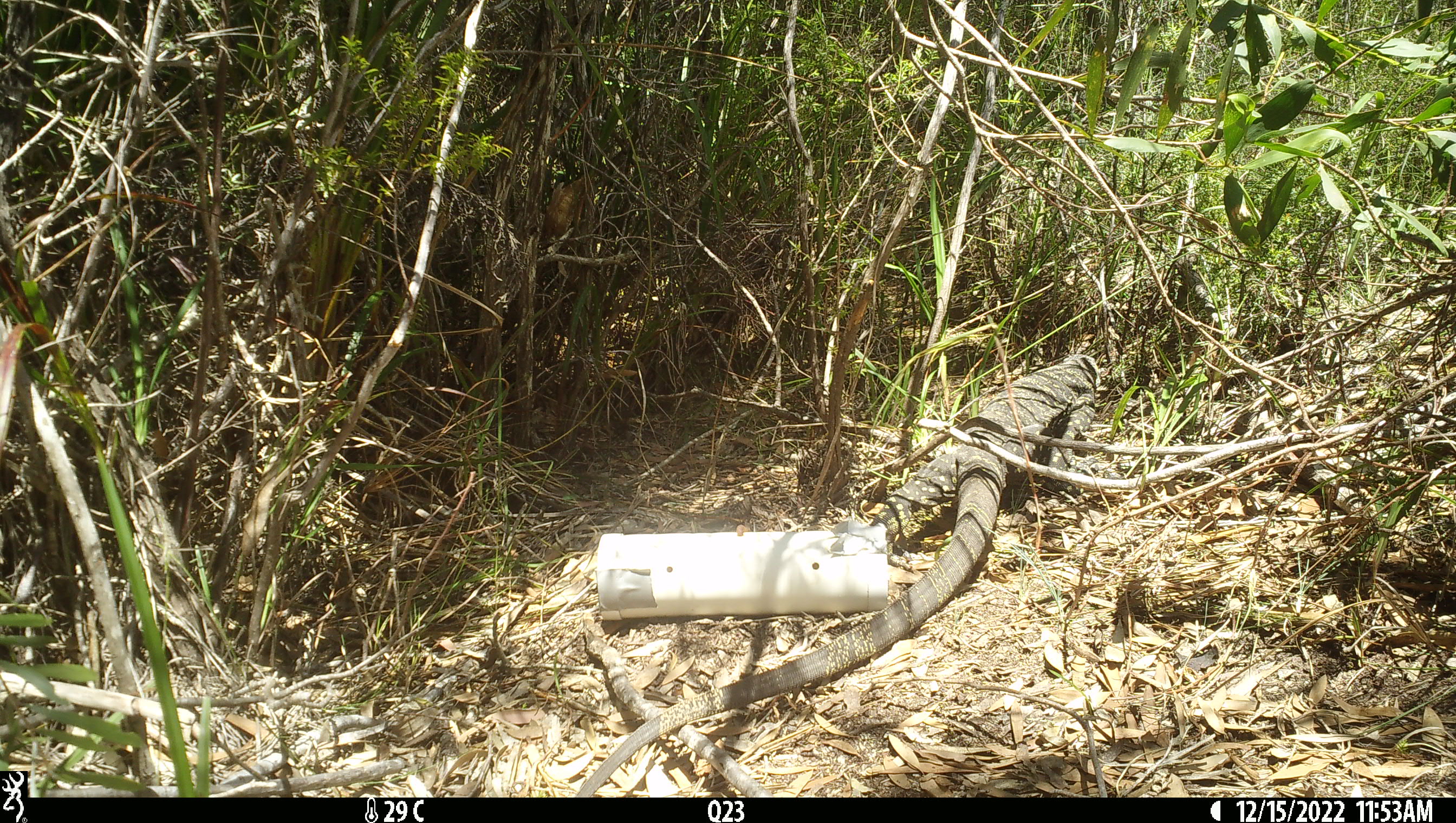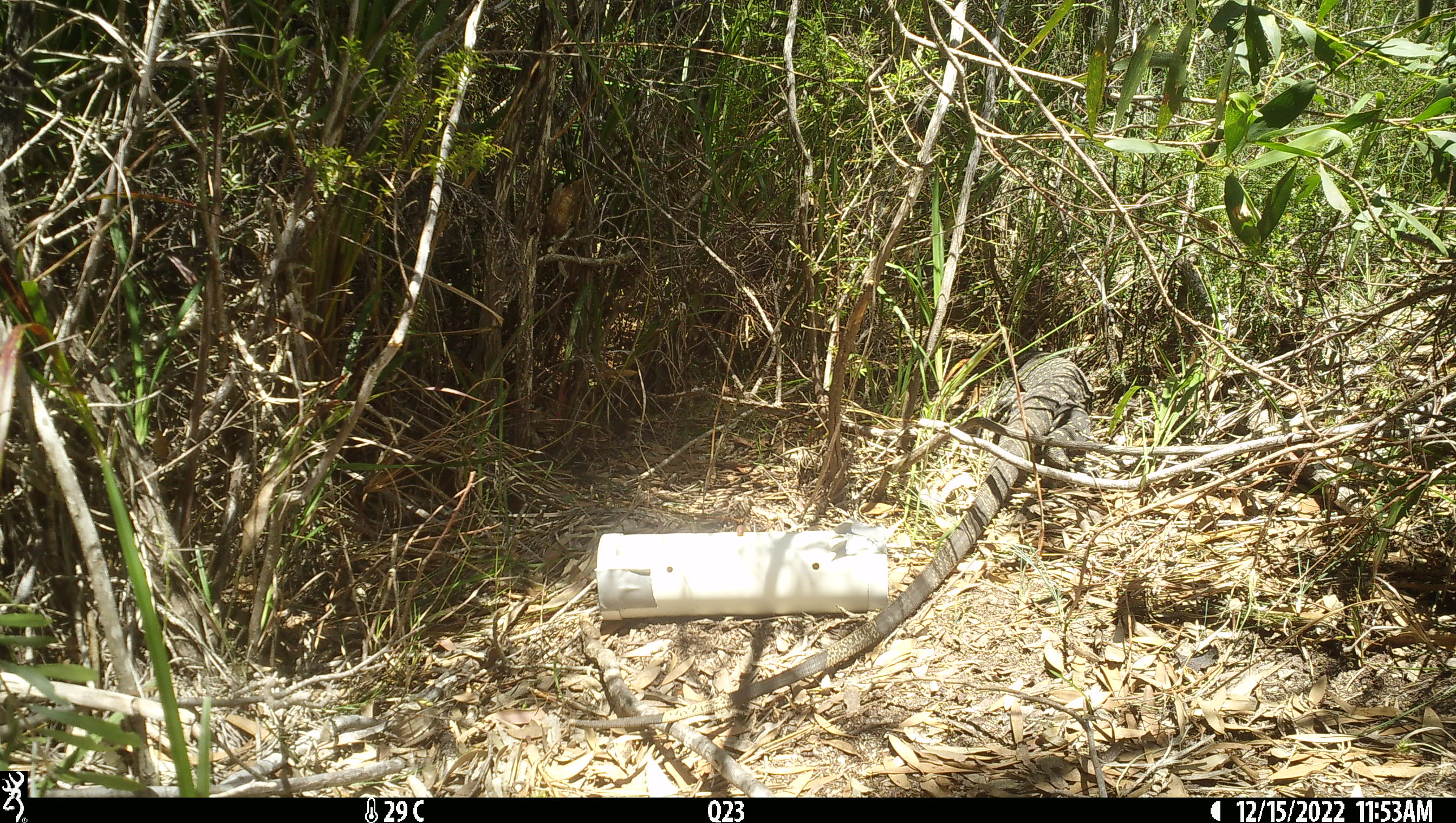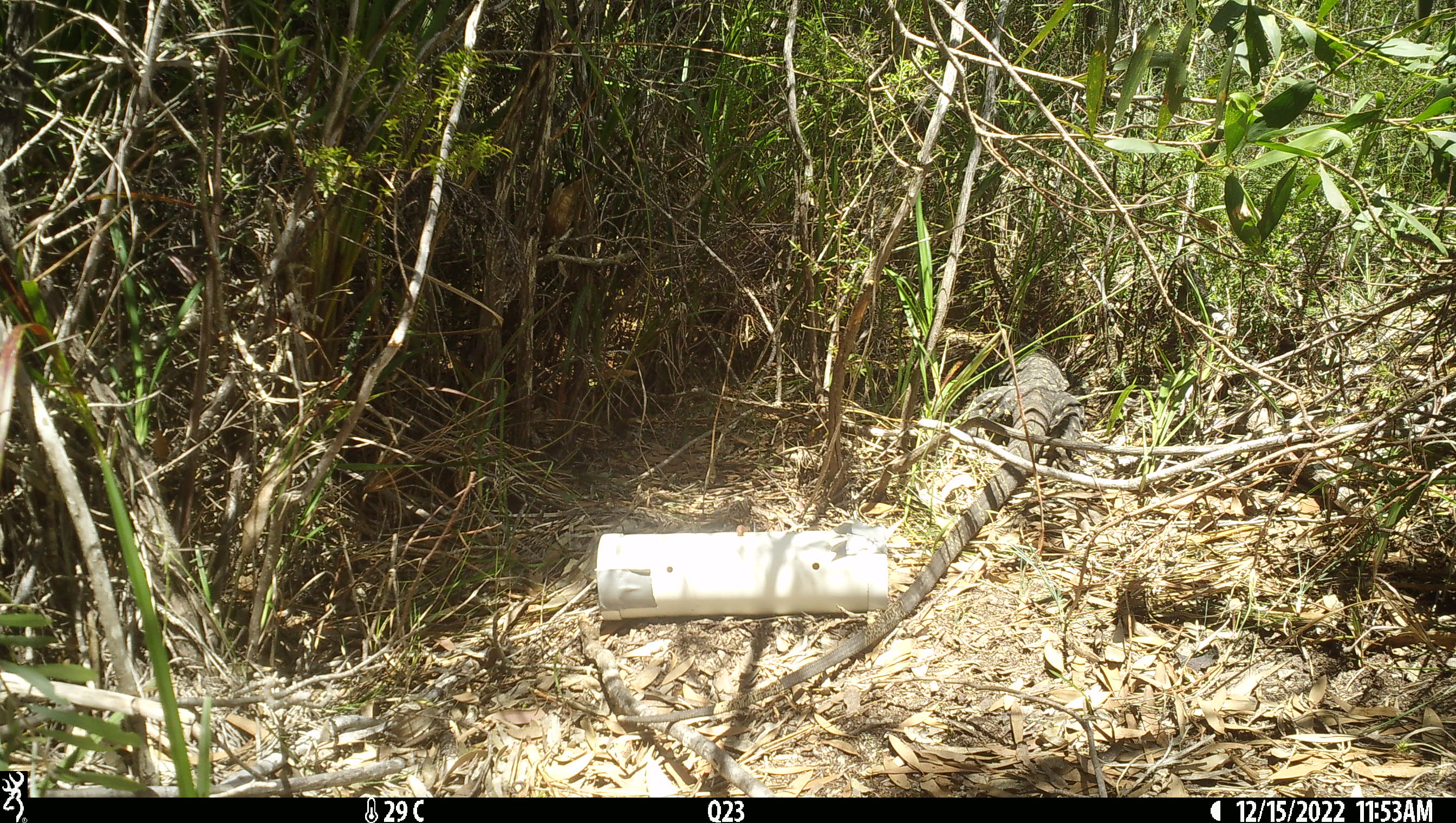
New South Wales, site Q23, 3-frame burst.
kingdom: Animalia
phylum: Chordata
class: Reptilia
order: Squamata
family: Varanidae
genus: Varanus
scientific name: Varanus varius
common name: lace monitor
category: goanna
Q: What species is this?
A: Goanna (lace monitor) (Varanus varius).